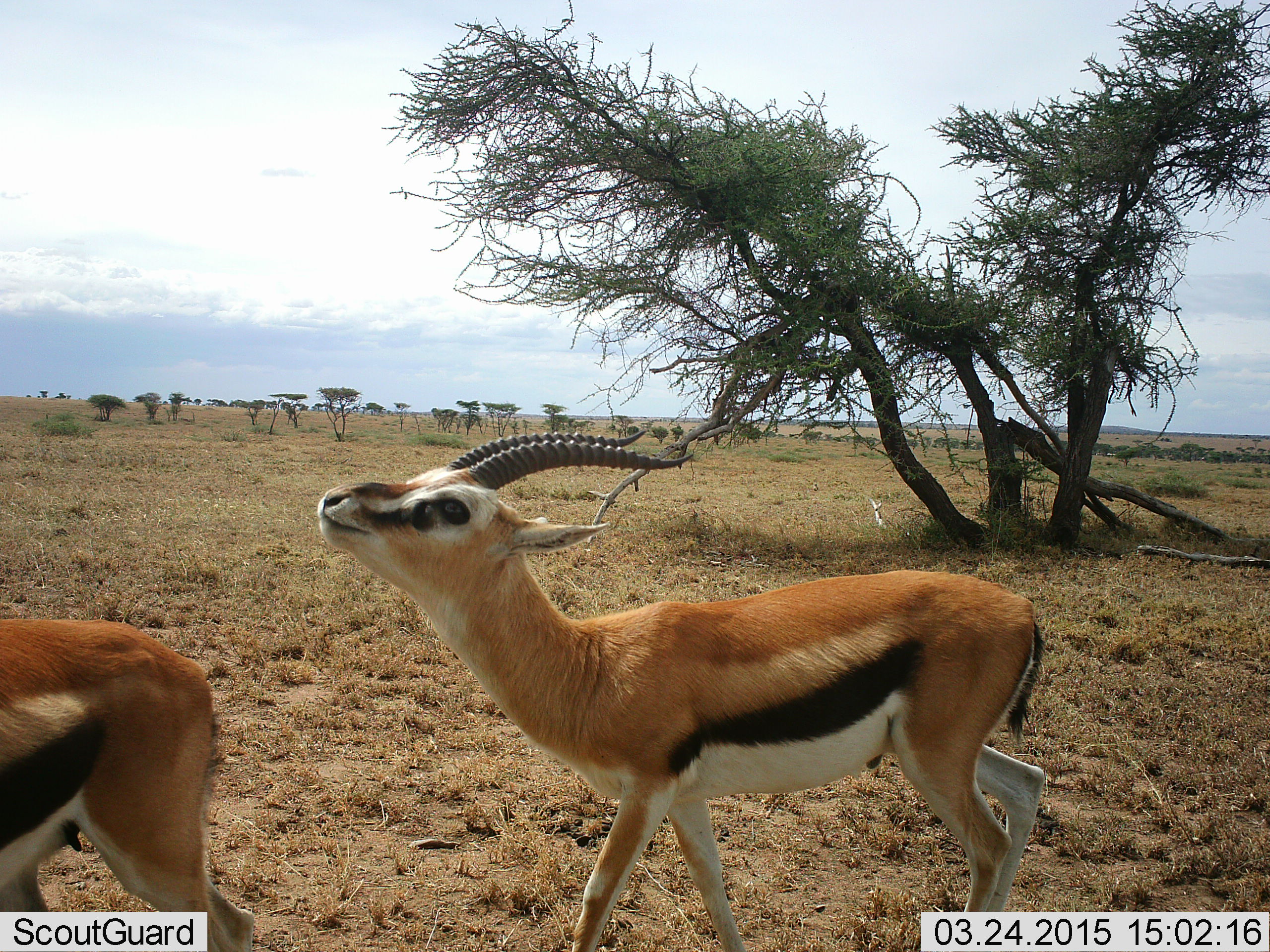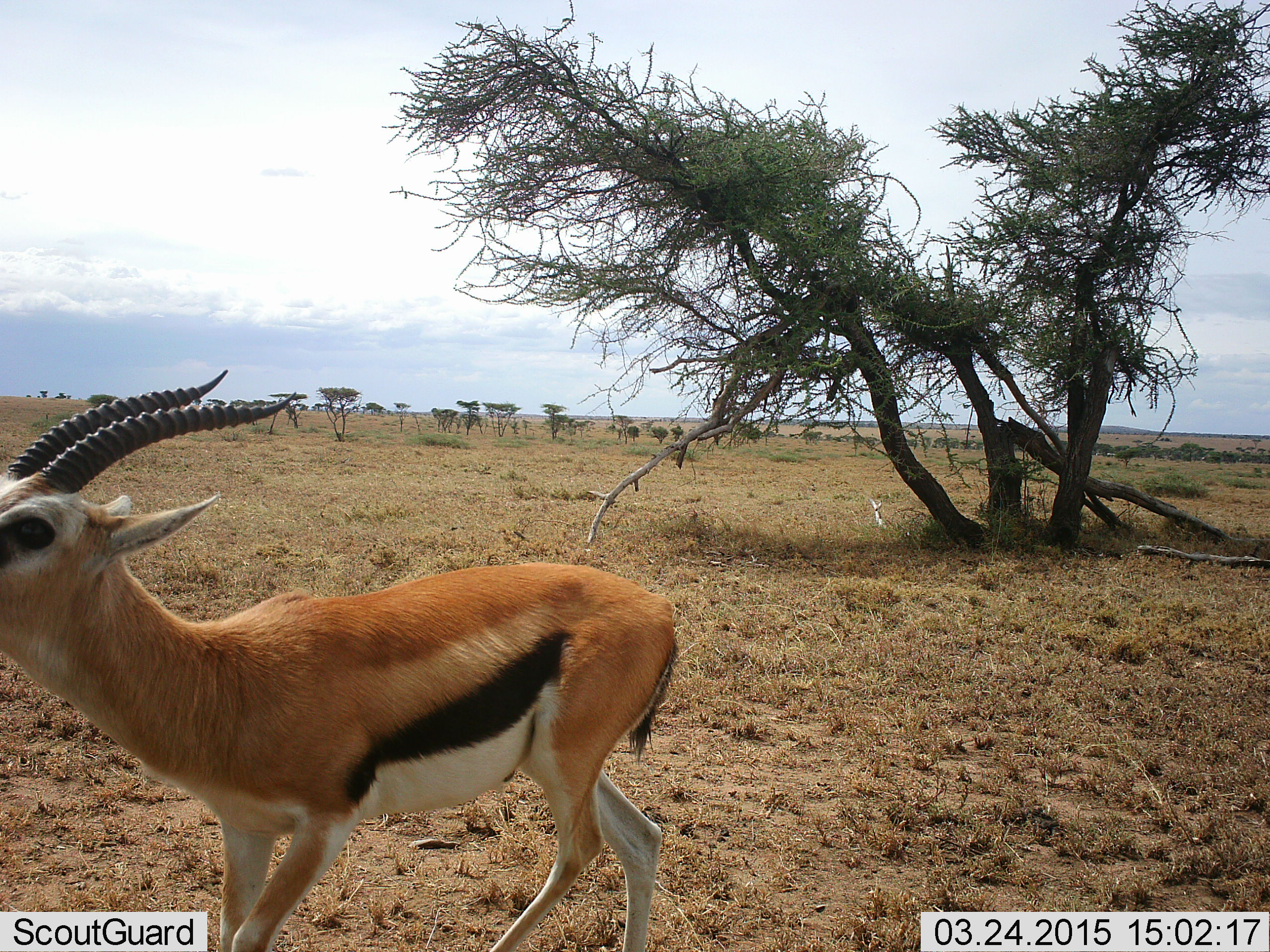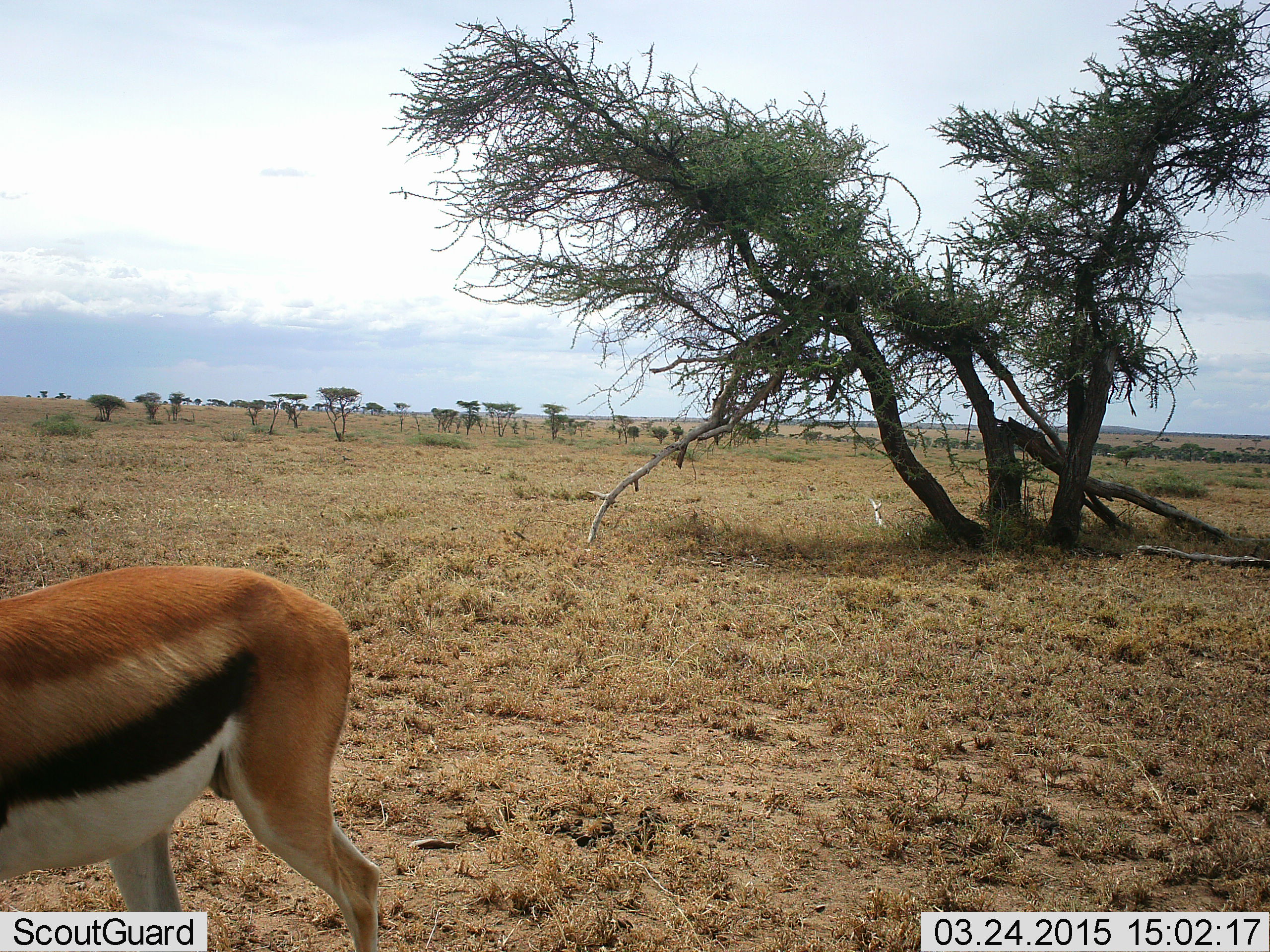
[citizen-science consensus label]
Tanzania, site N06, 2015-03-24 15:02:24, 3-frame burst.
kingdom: Animalia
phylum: Chordata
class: Mammalia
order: Artiodactyla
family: Bovidae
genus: Eudorcas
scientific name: Eudorcas thomsonii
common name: thomson's gazelle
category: gazellethomsons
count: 2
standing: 18%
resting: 0%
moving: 82%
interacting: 36%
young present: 0%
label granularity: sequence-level